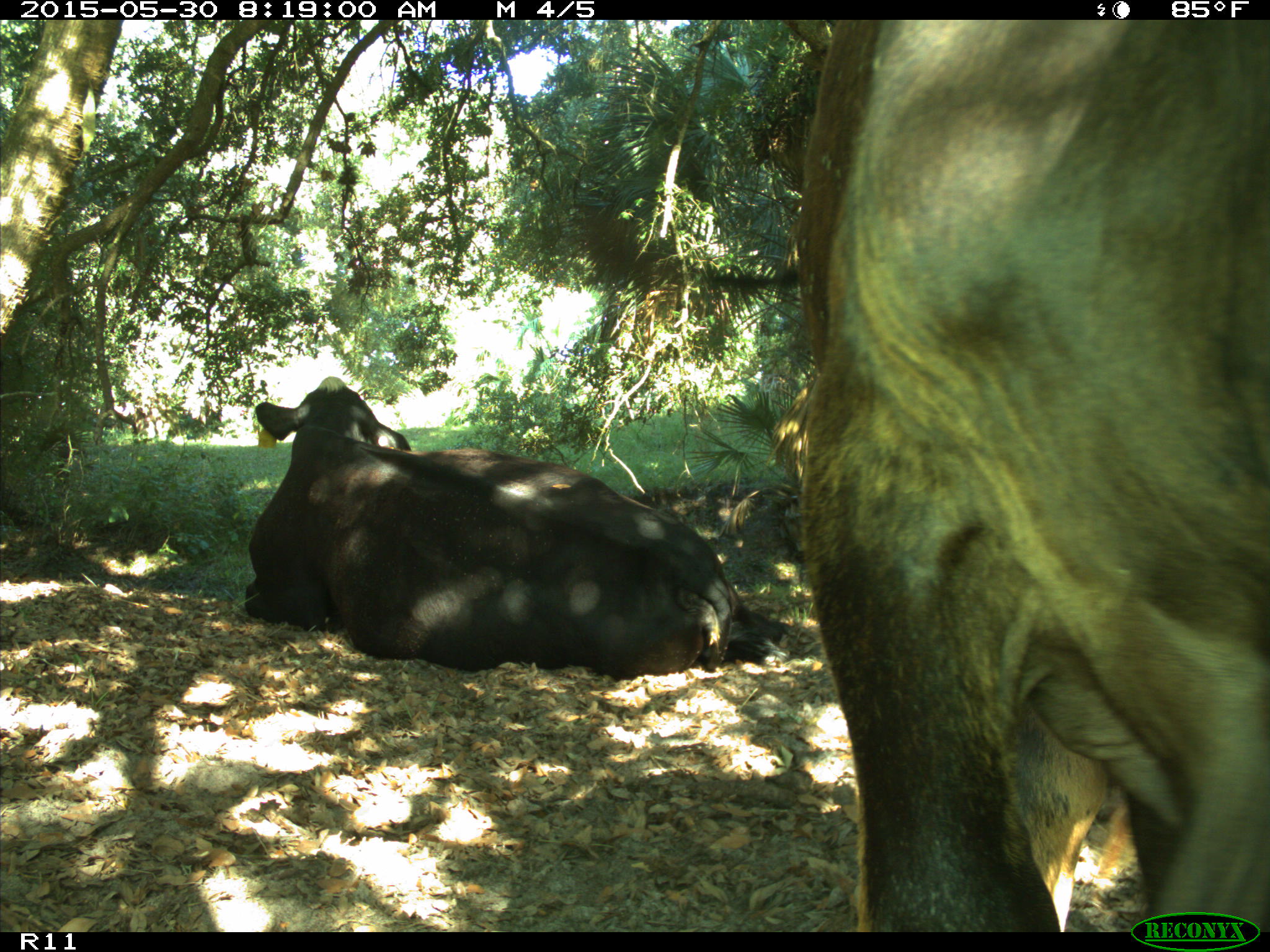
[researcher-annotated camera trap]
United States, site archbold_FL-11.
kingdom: Animalia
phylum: Chordata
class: Mammalia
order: Artiodactyla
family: Bovidae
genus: Bos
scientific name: Bos taurus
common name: domestic cow